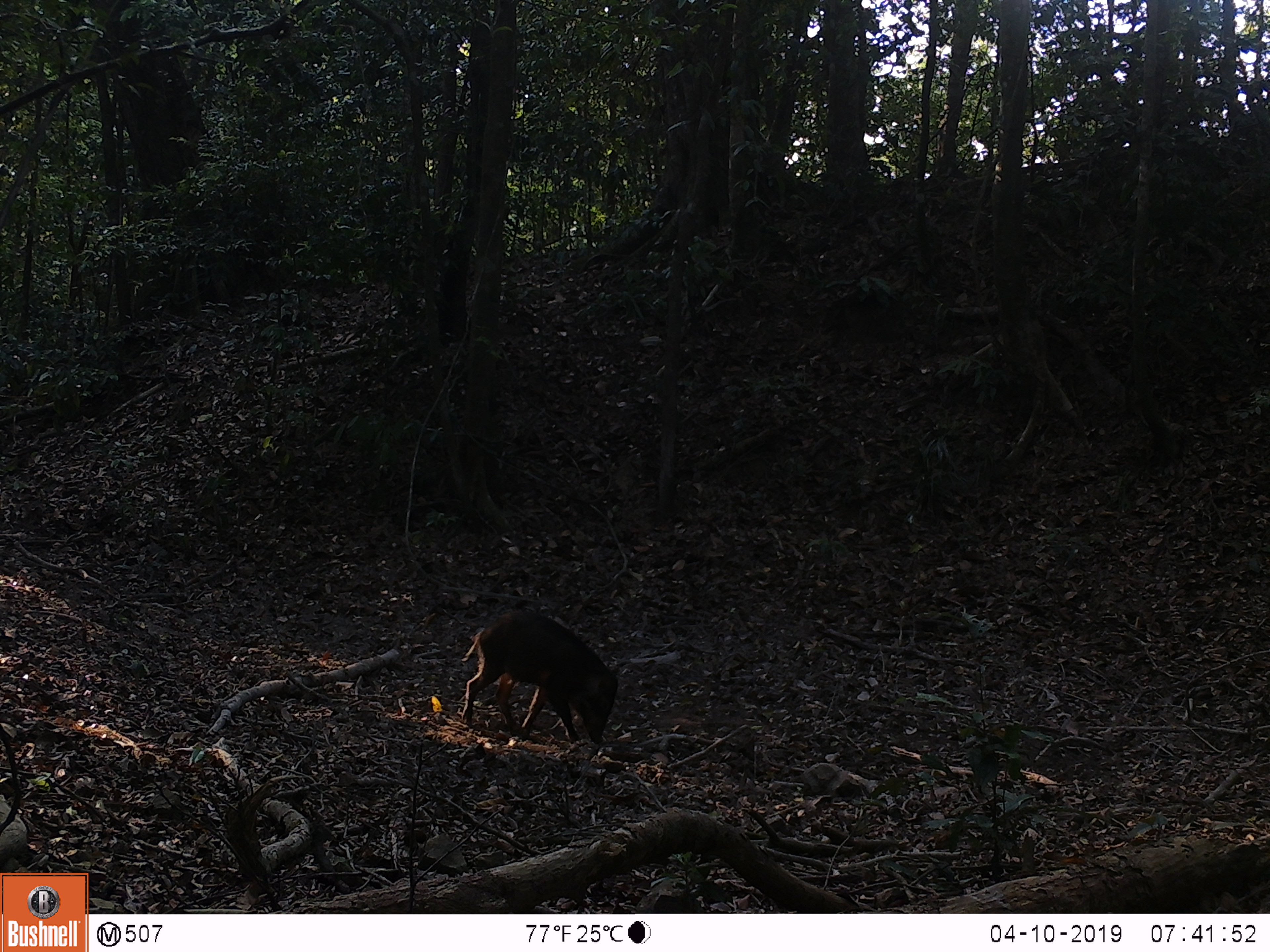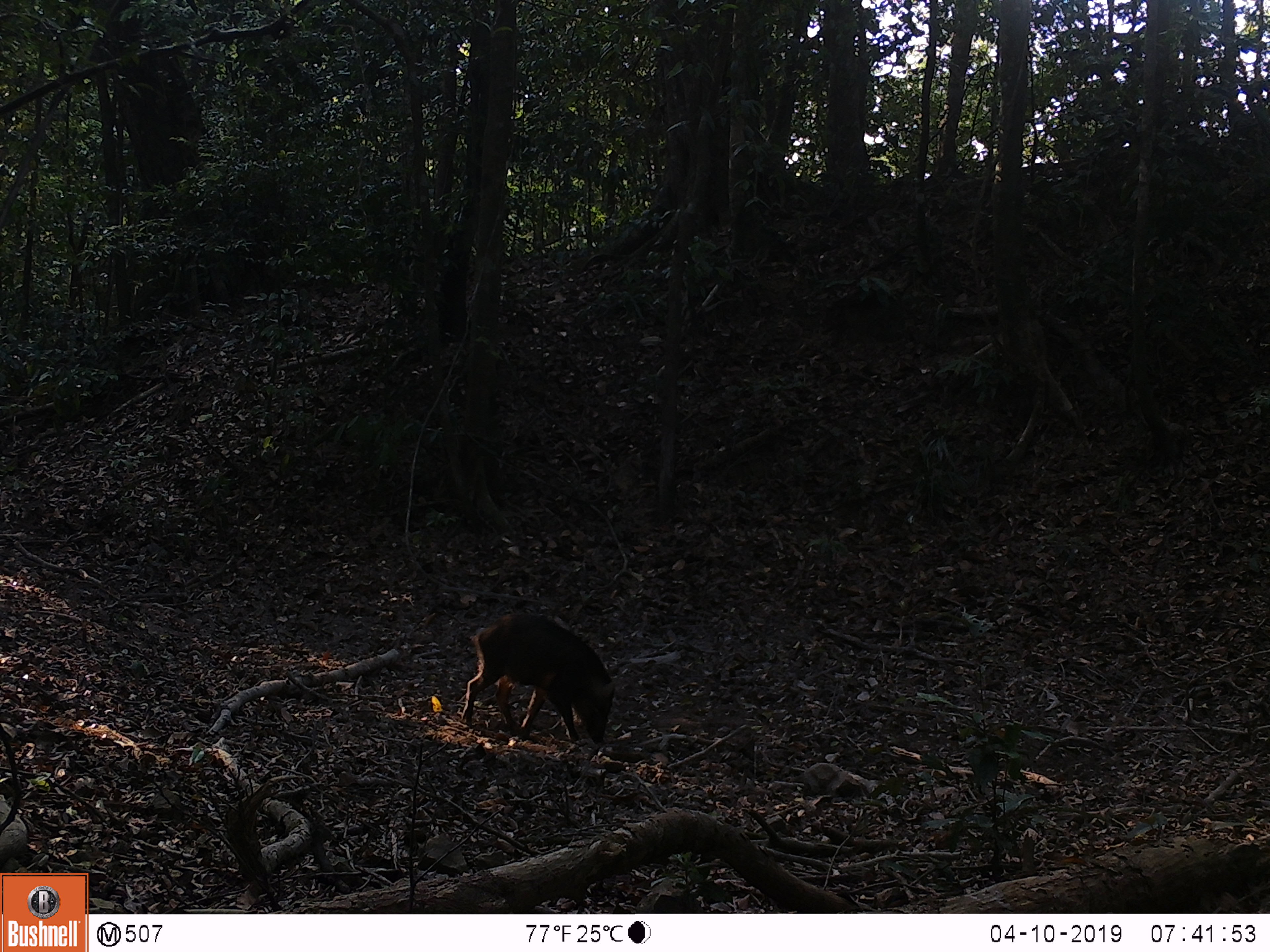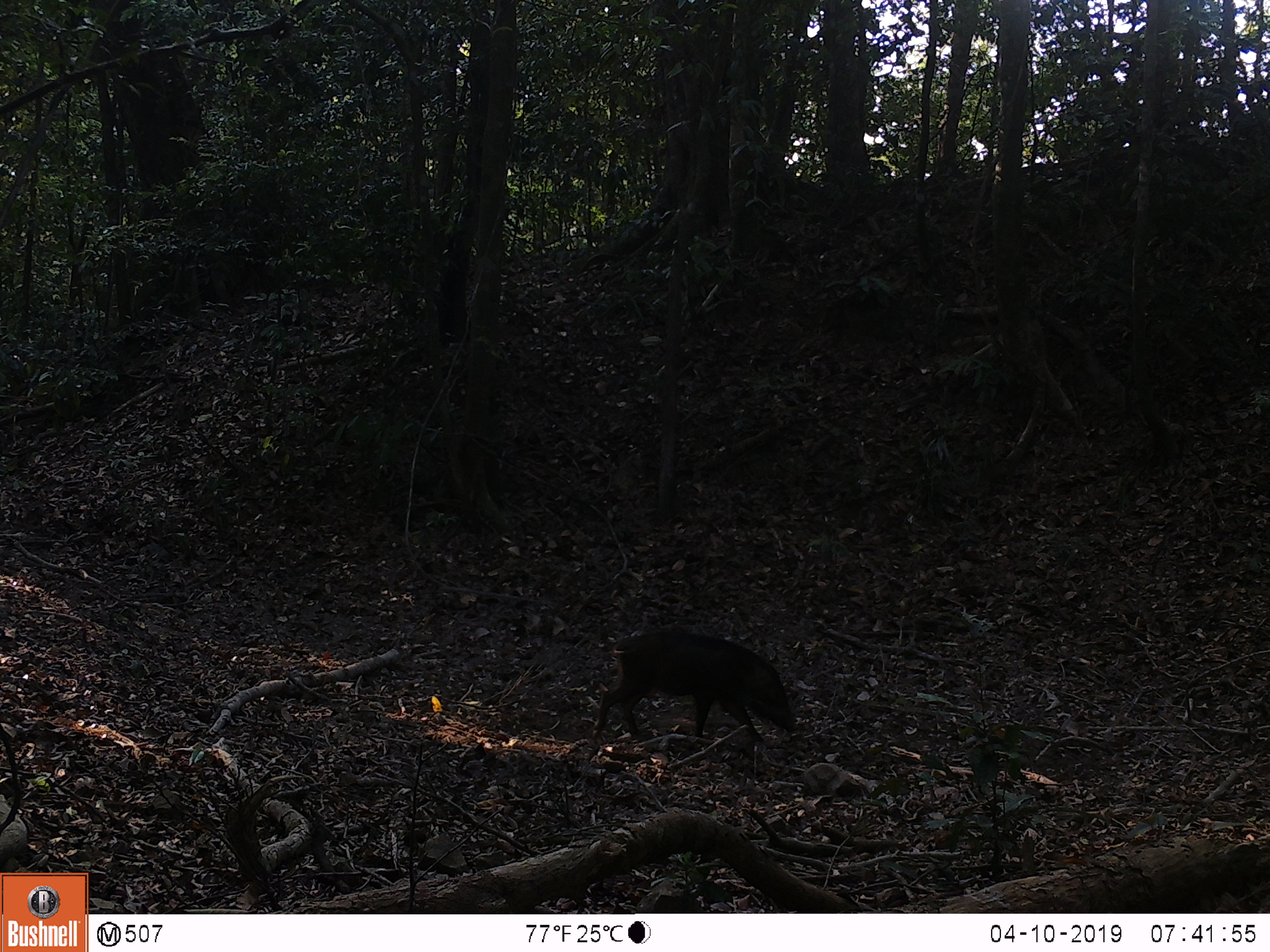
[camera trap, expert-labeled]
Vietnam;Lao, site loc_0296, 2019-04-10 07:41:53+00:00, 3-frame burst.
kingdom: Animalia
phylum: Chordata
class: Mammalia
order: Artiodactyla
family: Suidae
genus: Sus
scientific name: Sus scrofa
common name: eurasian wild pig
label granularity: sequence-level